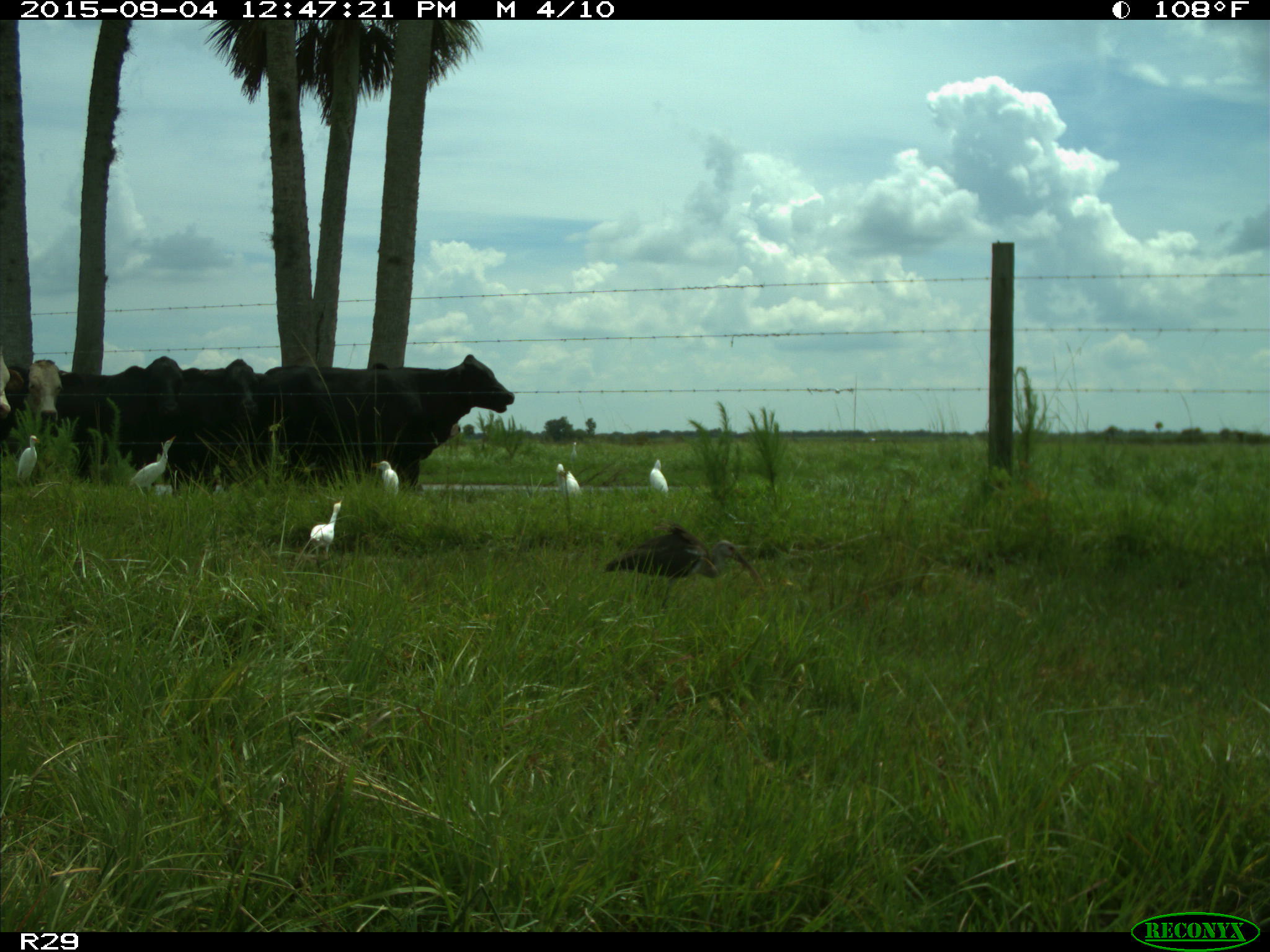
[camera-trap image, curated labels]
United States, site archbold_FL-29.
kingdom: Animalia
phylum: Chordata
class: Mammalia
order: Artiodactyla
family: Bovidae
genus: Bos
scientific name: Bos taurus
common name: domestic cow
Bos taurus (domestic cow).